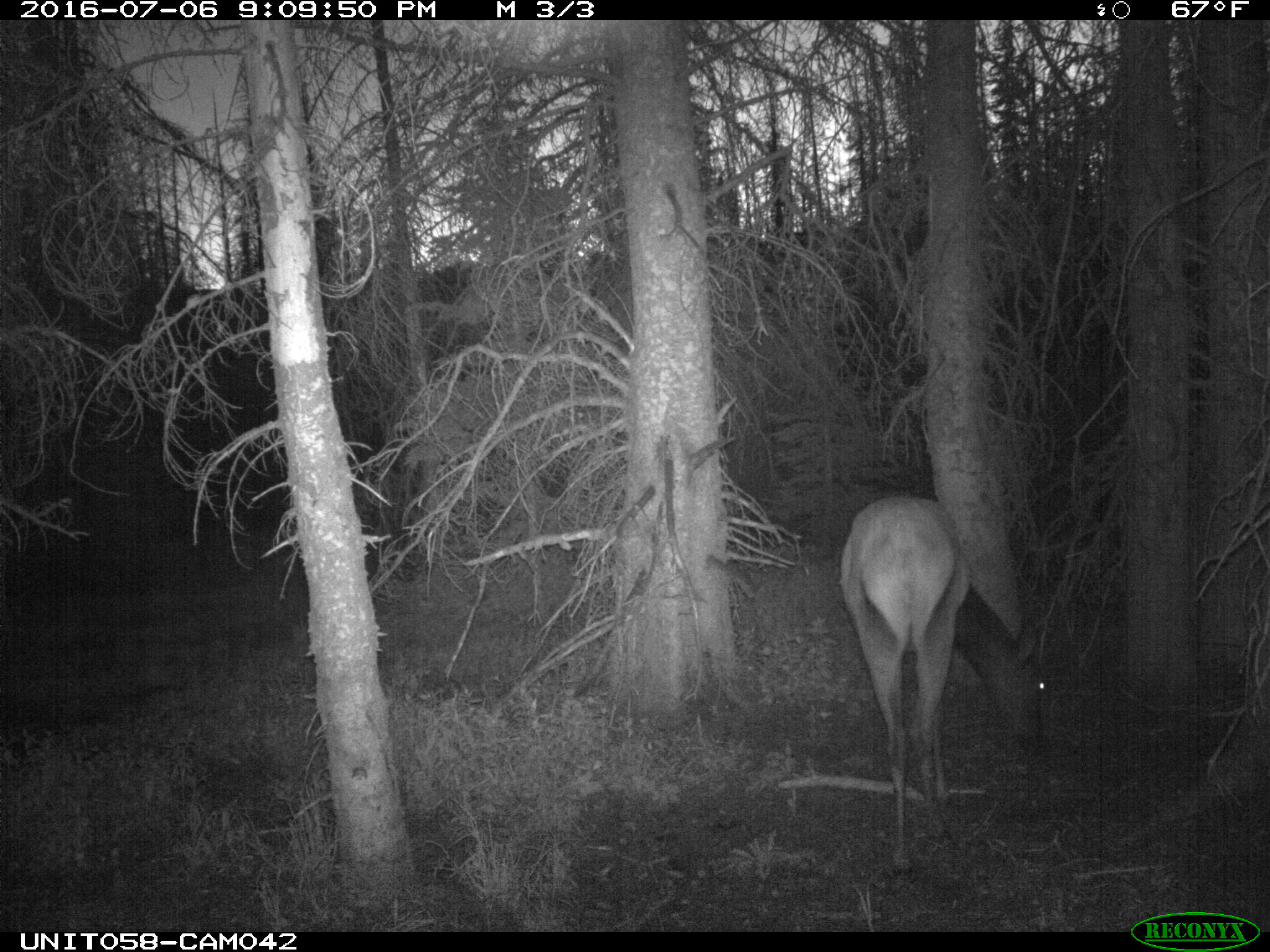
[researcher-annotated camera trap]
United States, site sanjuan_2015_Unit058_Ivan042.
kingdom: Animalia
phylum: Chordata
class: Mammalia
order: Artiodactyla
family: Cervidae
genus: Cervus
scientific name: Cervus elaphus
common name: red deer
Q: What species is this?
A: Cervus elaphus (red deer).